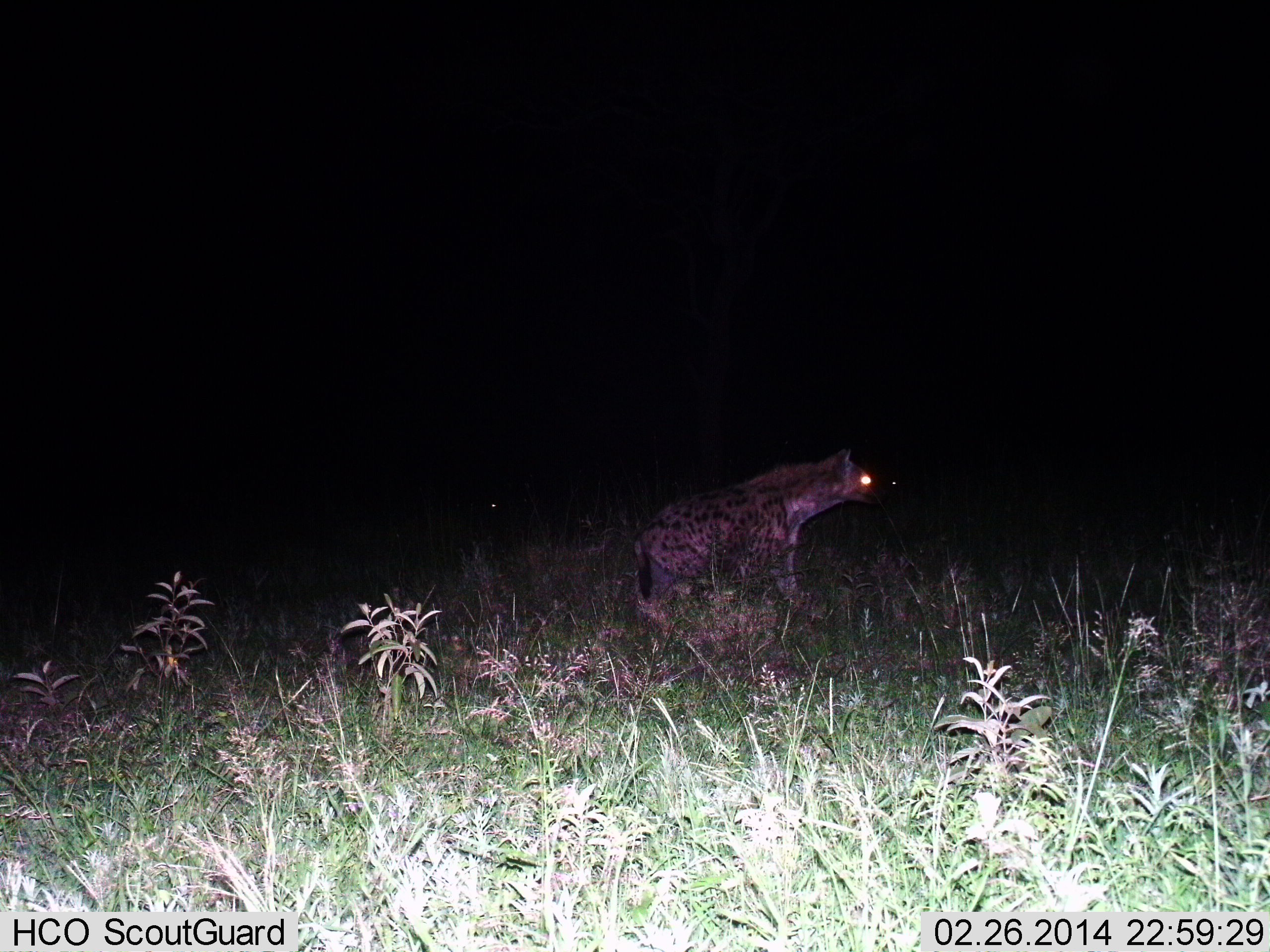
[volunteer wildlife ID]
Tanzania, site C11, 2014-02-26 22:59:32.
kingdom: Animalia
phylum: Chordata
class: Mammalia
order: Carnivora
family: Hyaenidae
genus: Crocuta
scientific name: Crocuta crocuta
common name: spotted hyena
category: hyenaspotted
Hyenaspotted (spotted hyena) (Crocuta crocuta), count 1. Behavior (volunteer vote fractions): standing 66%, resting 3%, moving 29%, interacting 3%. Young present (vote fraction): 0%. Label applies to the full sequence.